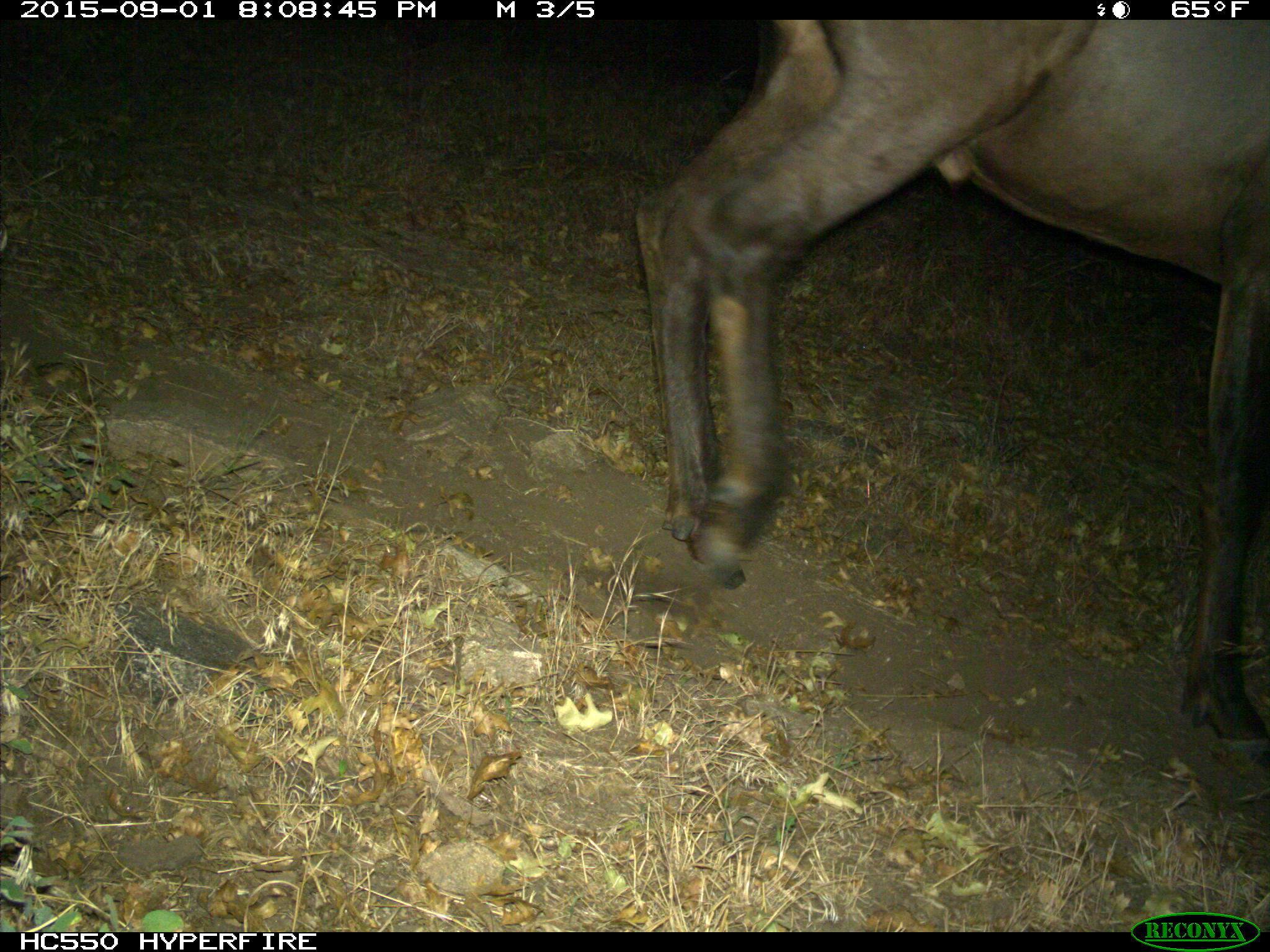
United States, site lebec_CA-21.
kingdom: Animalia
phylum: Chordata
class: Mammalia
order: Artiodactyla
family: Cervidae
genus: Cervus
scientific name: Cervus canadensis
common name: elk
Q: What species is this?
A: Cervus canadensis (elk).